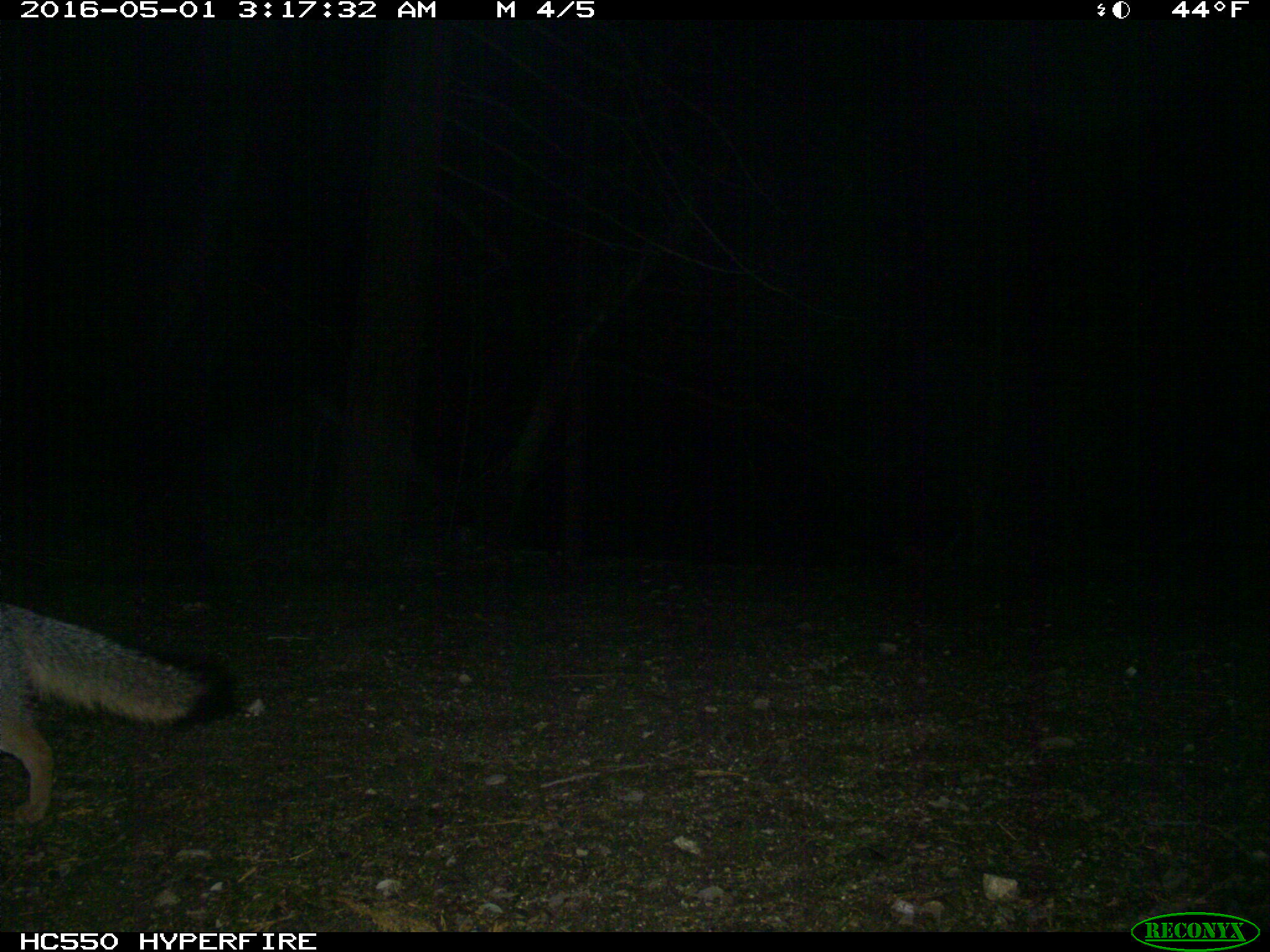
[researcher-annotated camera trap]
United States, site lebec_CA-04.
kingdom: Animalia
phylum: Chordata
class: Mammalia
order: Carnivora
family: Canidae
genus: Urocyon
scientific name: Urocyon cinereoargenteus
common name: gray fox